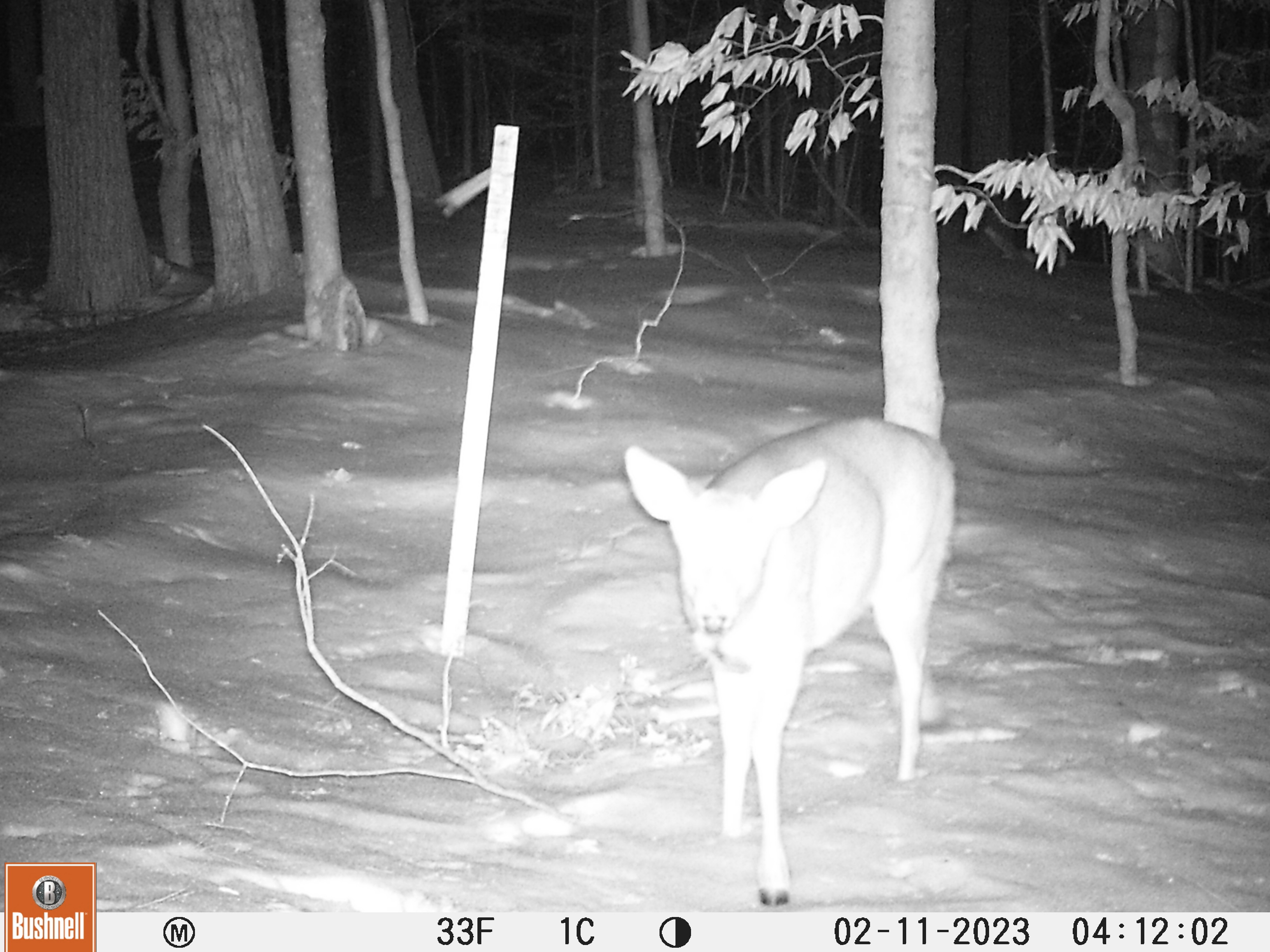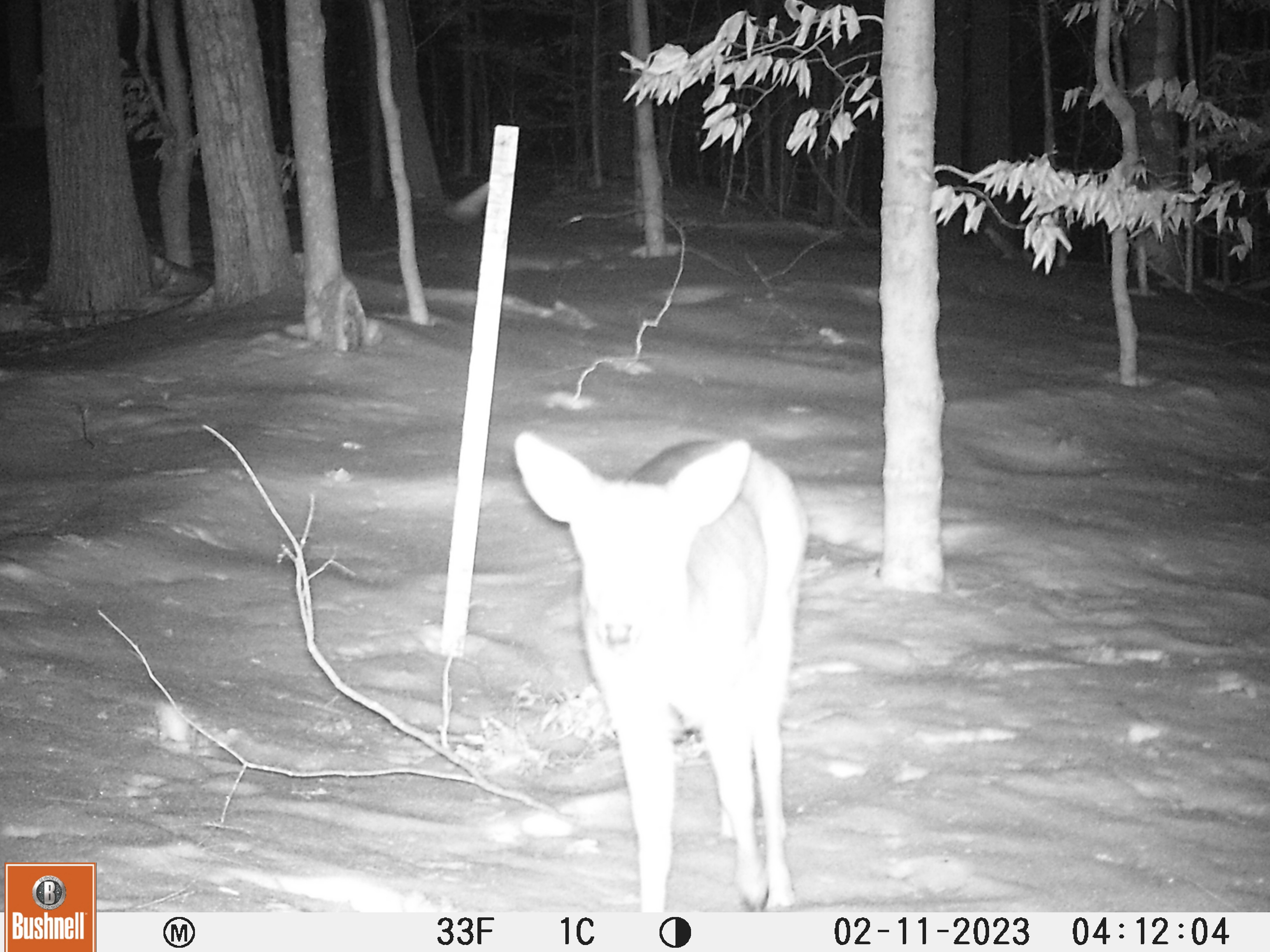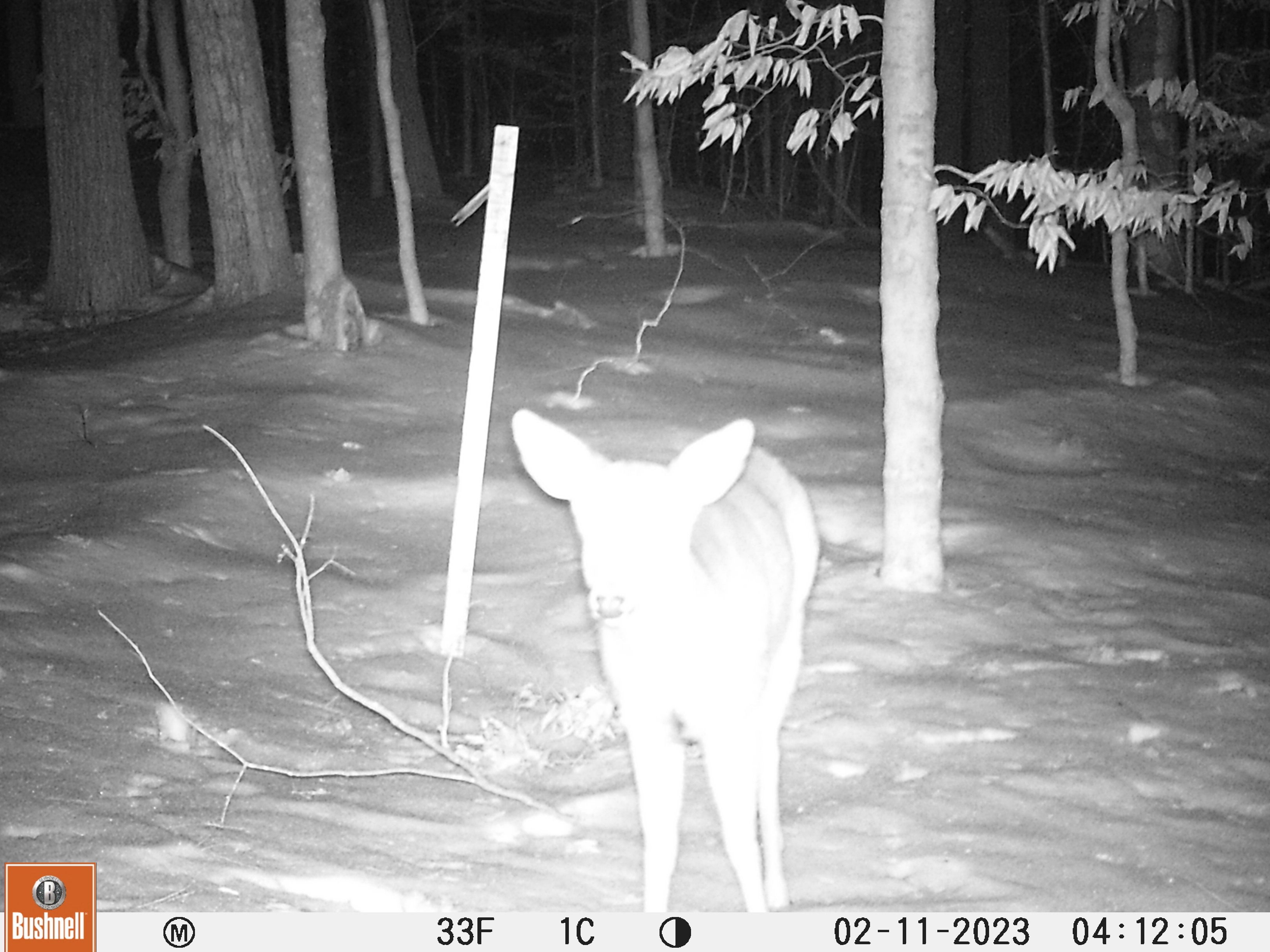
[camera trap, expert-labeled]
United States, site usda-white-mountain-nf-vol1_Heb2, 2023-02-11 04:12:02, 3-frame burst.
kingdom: Animalia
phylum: Chordata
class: Mammalia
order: Artiodactyla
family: Cervidae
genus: Odocoileus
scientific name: Odocoileus virginianus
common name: white-tailed deer